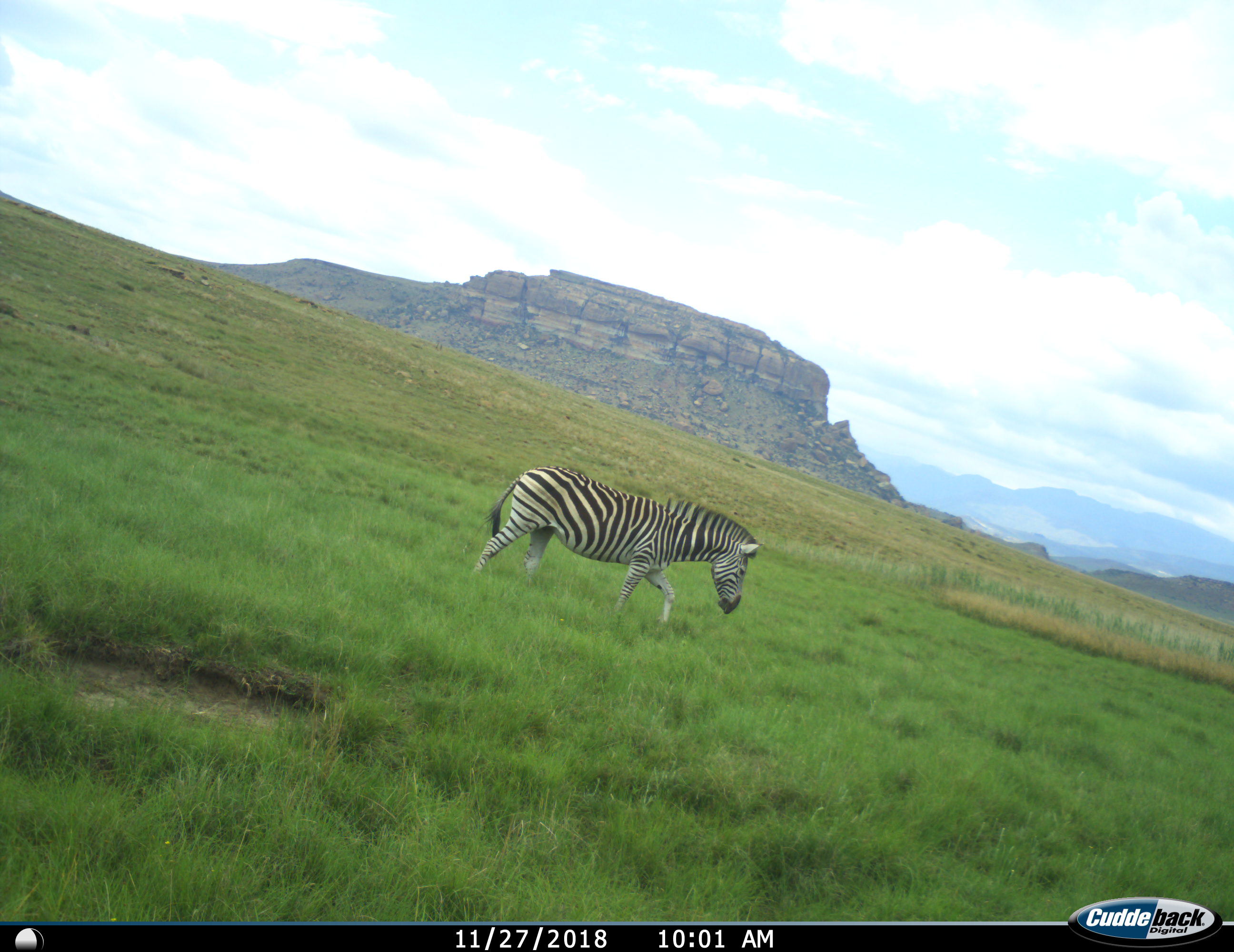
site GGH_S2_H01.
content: unidentified animal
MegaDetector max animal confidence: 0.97